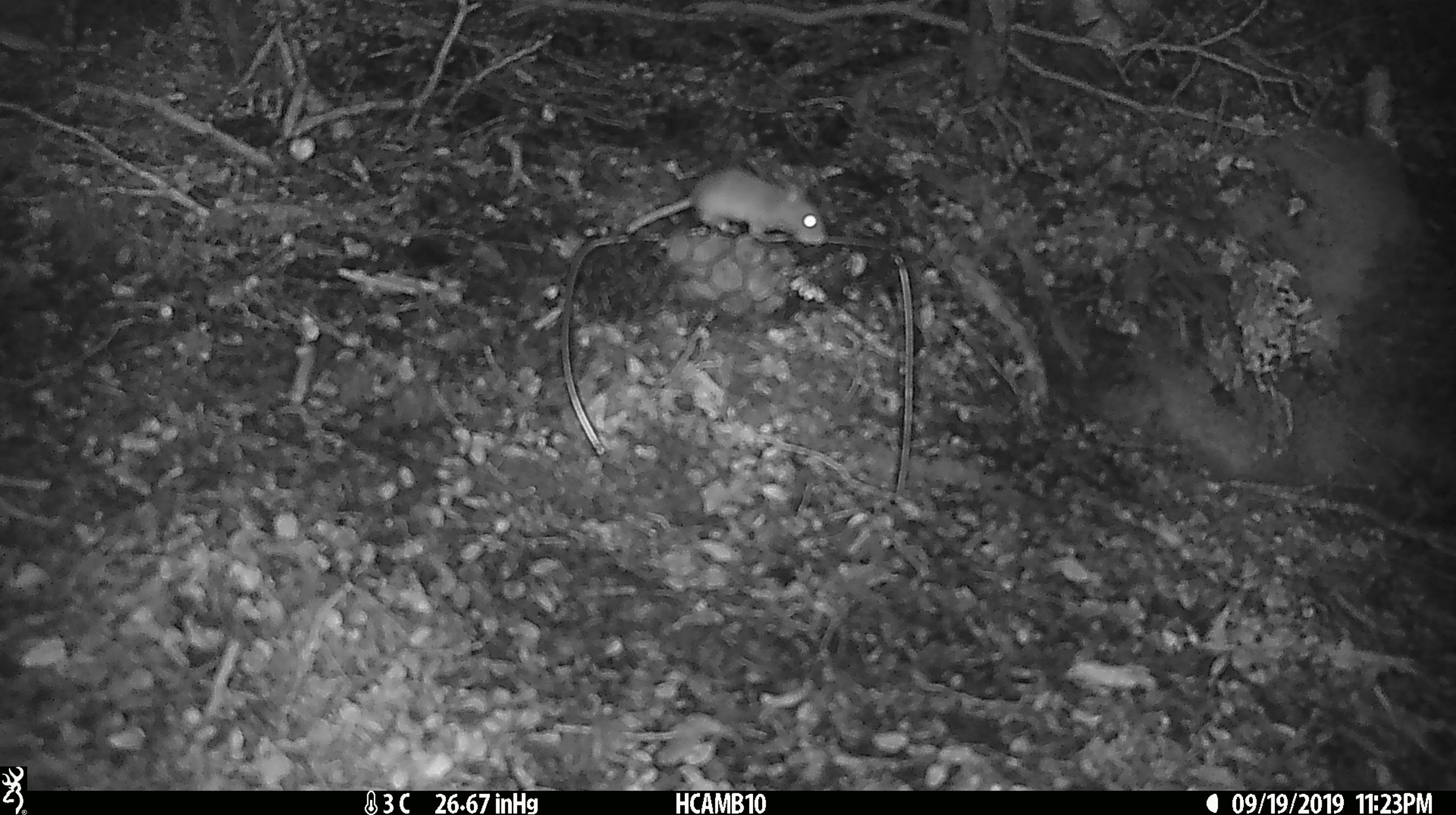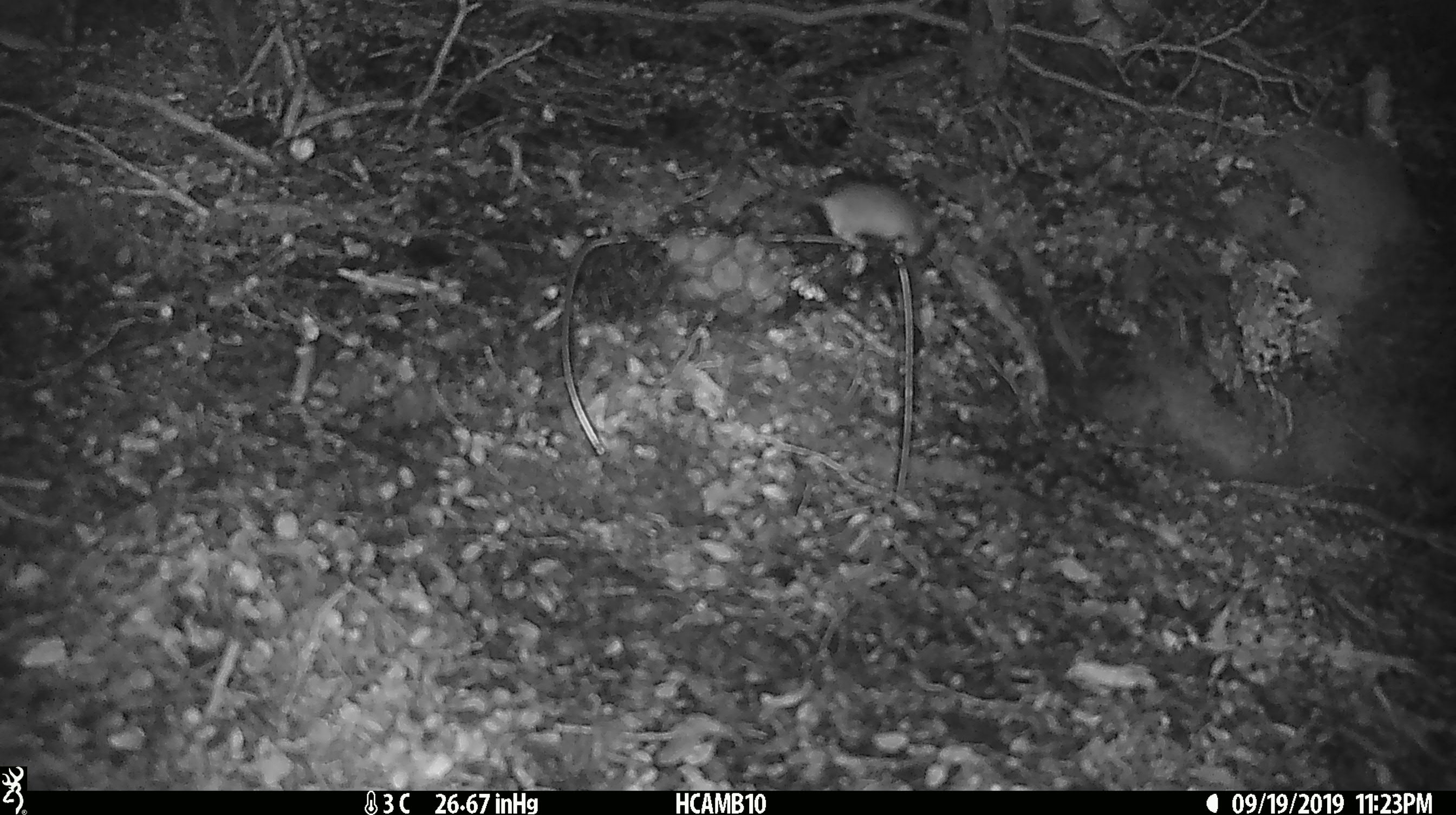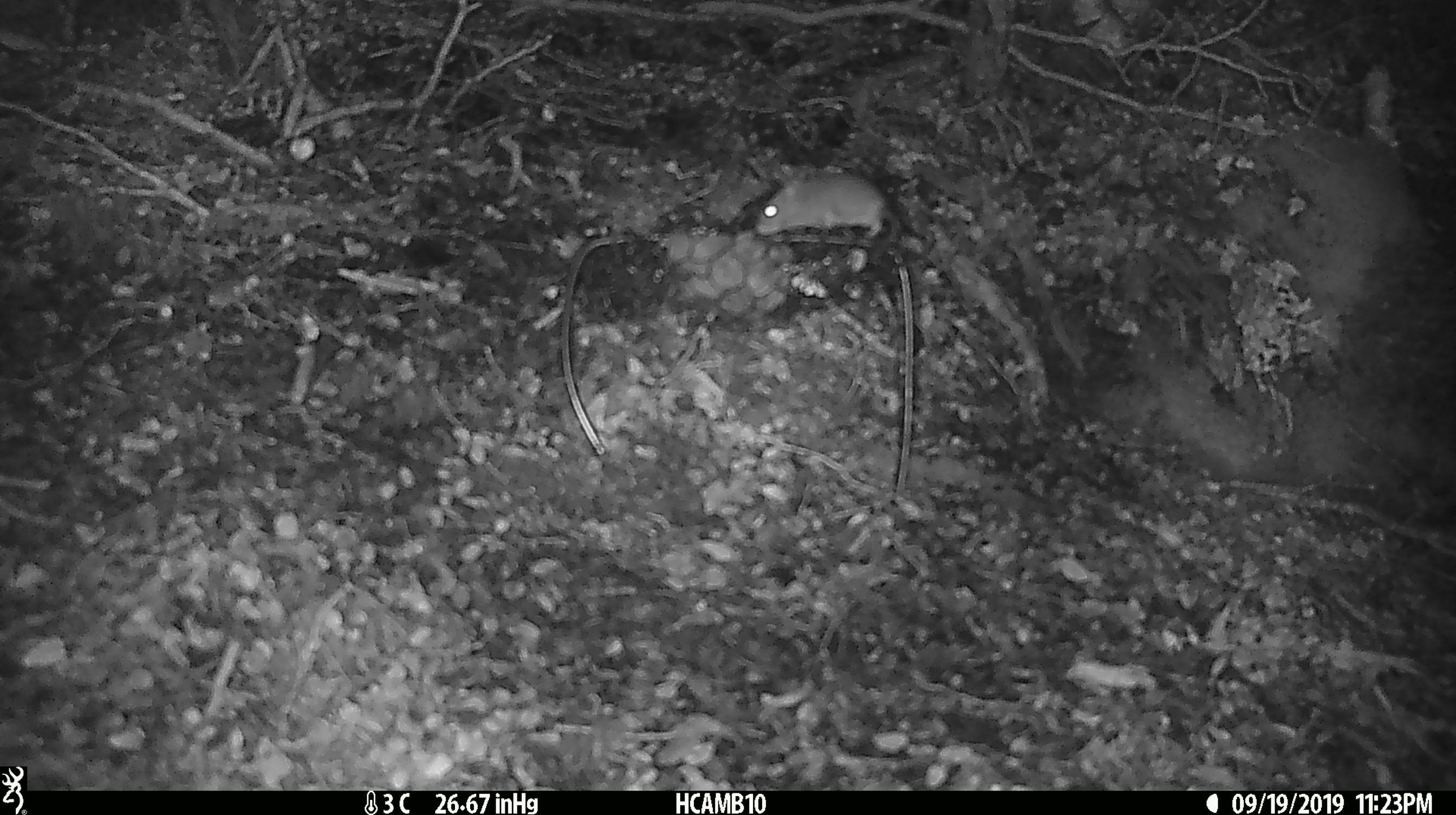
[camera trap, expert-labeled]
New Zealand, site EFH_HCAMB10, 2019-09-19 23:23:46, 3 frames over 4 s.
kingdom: Animalia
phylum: Chordata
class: Mammalia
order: Rodentia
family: Muridae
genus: Mus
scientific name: Mus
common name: mouse